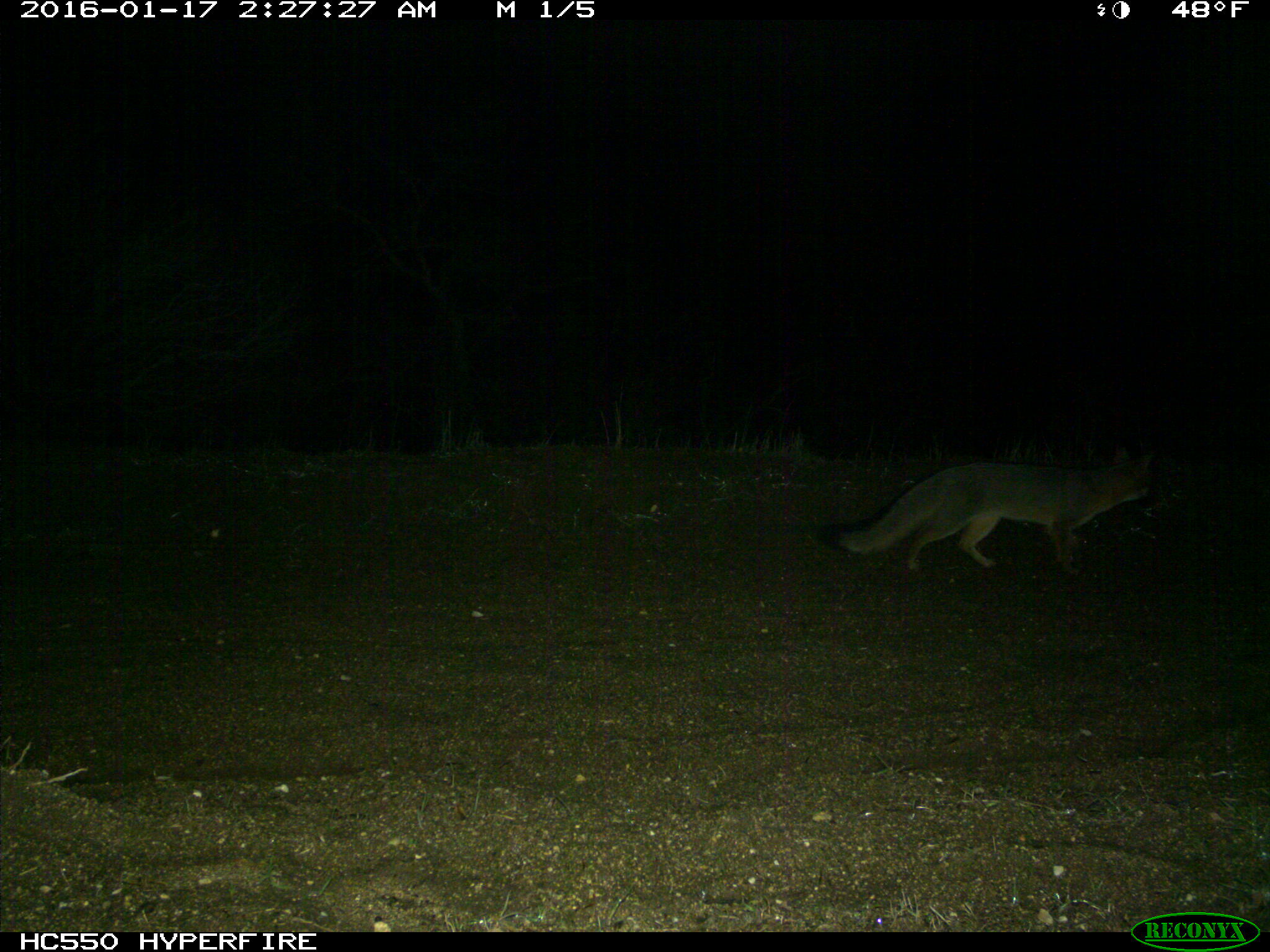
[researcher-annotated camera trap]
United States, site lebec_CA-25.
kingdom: Animalia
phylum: Chordata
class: Mammalia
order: Carnivora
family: Canidae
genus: Urocyon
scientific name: Urocyon cinereoargenteus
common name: gray fox